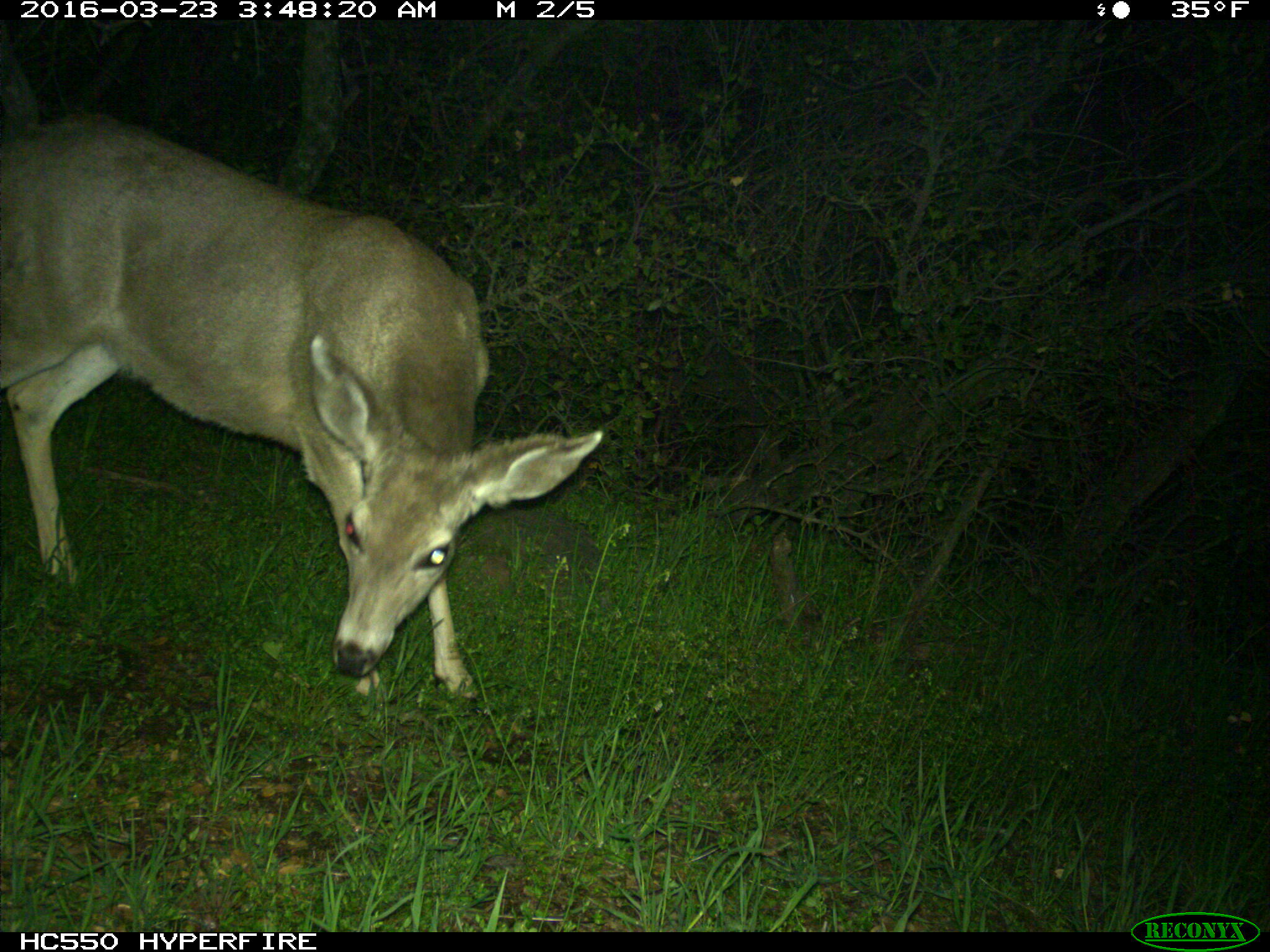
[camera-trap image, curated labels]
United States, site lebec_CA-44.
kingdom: Animalia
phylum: Chordata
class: Mammalia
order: Artiodactyla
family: Cervidae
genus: Odocoileus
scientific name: Odocoileus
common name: deer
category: unidentified deer